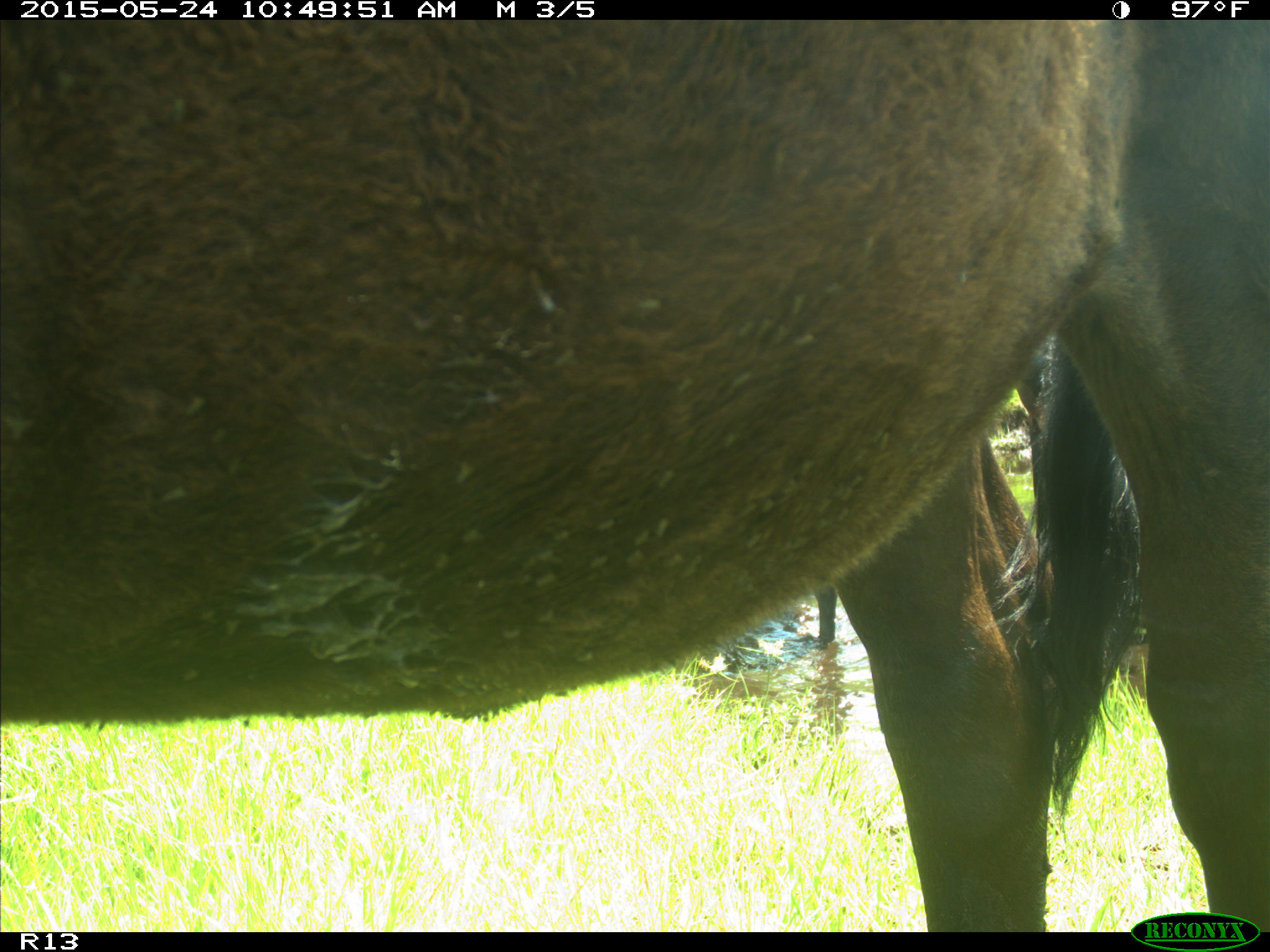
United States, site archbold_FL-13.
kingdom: Animalia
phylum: Chordata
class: Mammalia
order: Artiodactyla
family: Bovidae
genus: Bos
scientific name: Bos taurus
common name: domestic cow